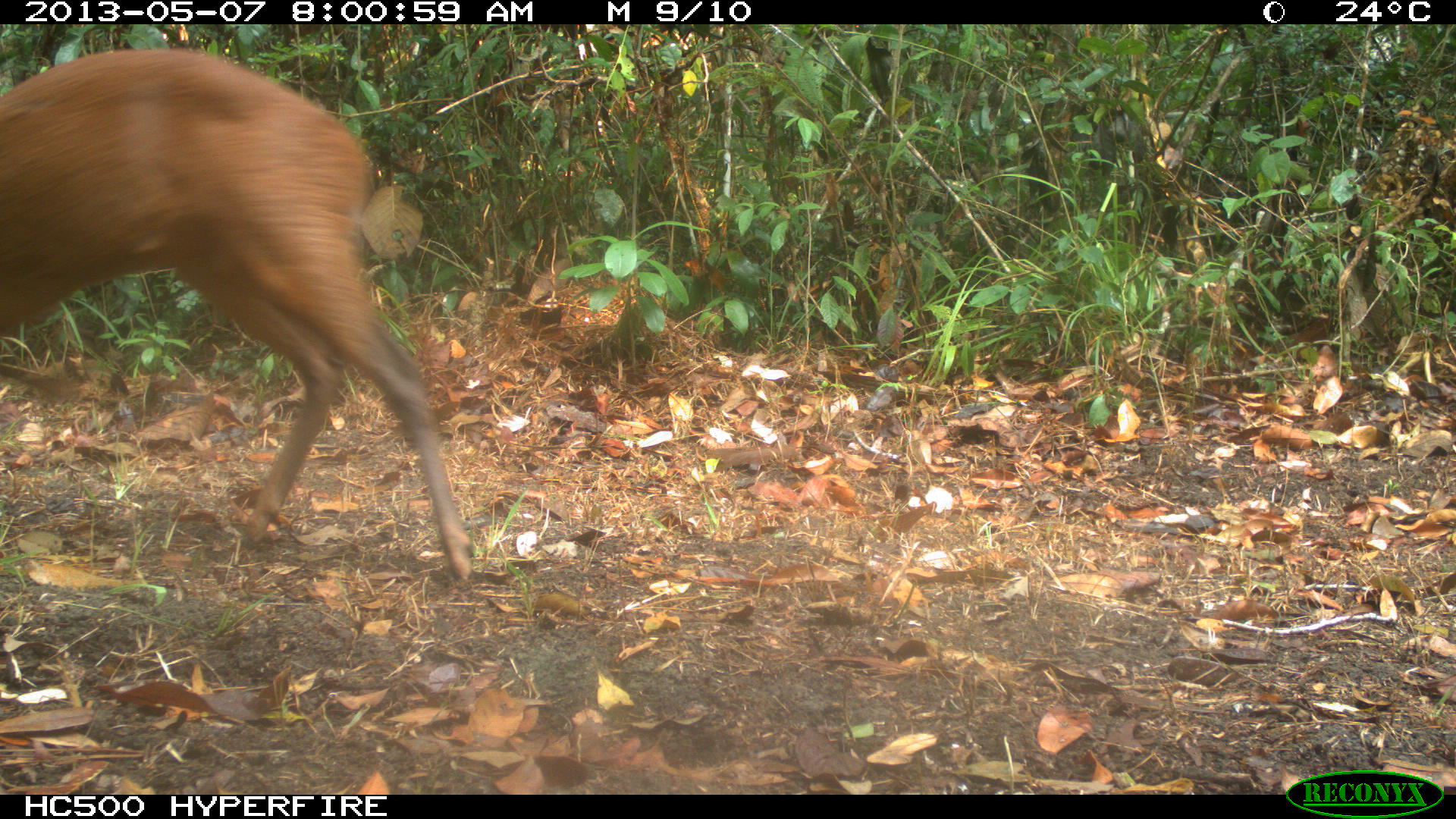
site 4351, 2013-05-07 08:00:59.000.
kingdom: Animalia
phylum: Chordata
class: Mammalia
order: Artiodactyla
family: Cervidae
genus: Mazama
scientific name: Mazama temama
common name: central american red brocket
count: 1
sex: male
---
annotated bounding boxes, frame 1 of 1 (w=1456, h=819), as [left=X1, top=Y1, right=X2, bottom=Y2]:
mazama temama: [left=0, top=44, right=478, bottom=584]